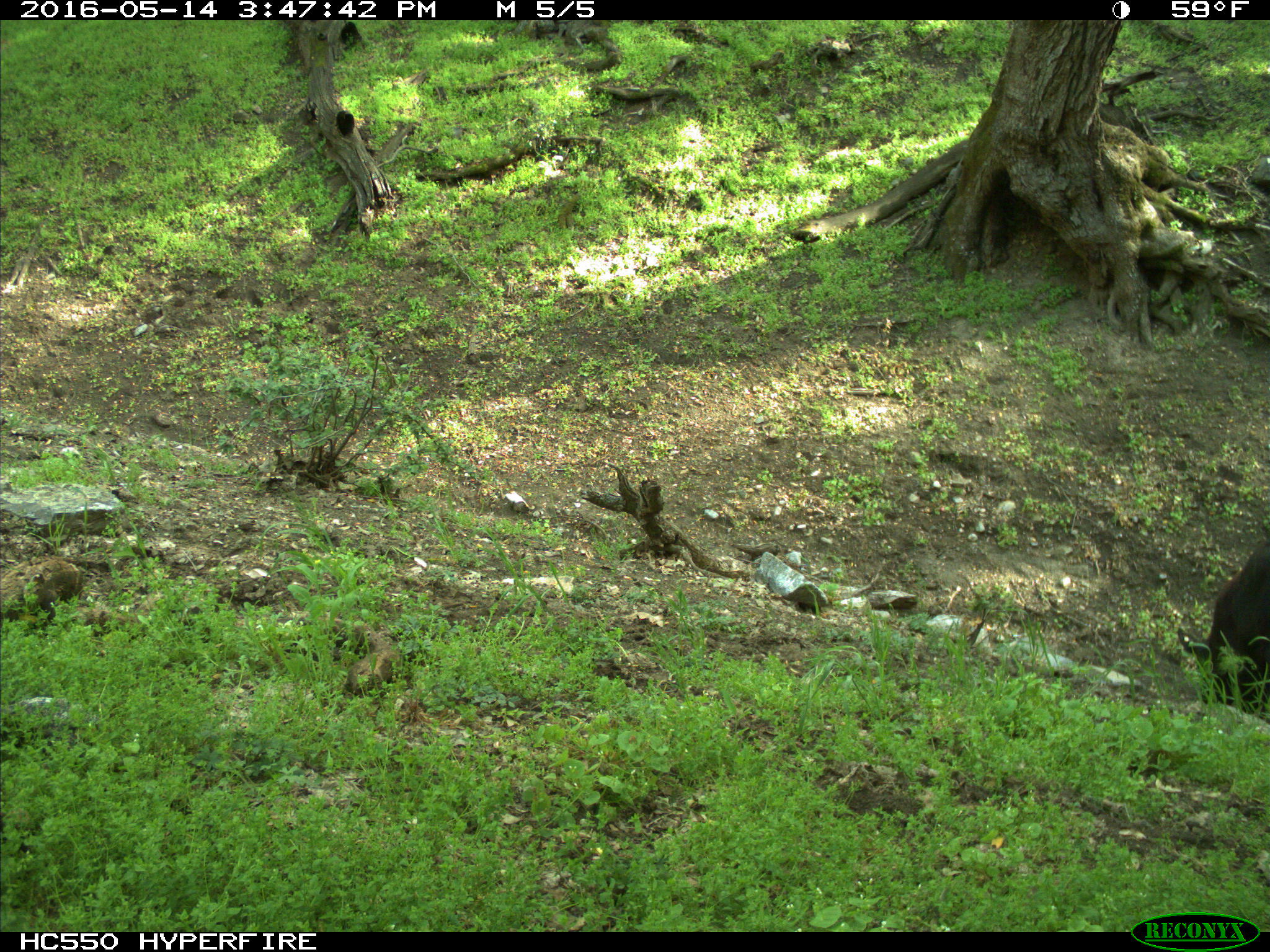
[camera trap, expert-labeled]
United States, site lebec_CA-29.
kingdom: Animalia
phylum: Chordata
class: Mammalia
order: Artiodactyla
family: Bovidae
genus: Bos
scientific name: Bos taurus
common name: domestic cow